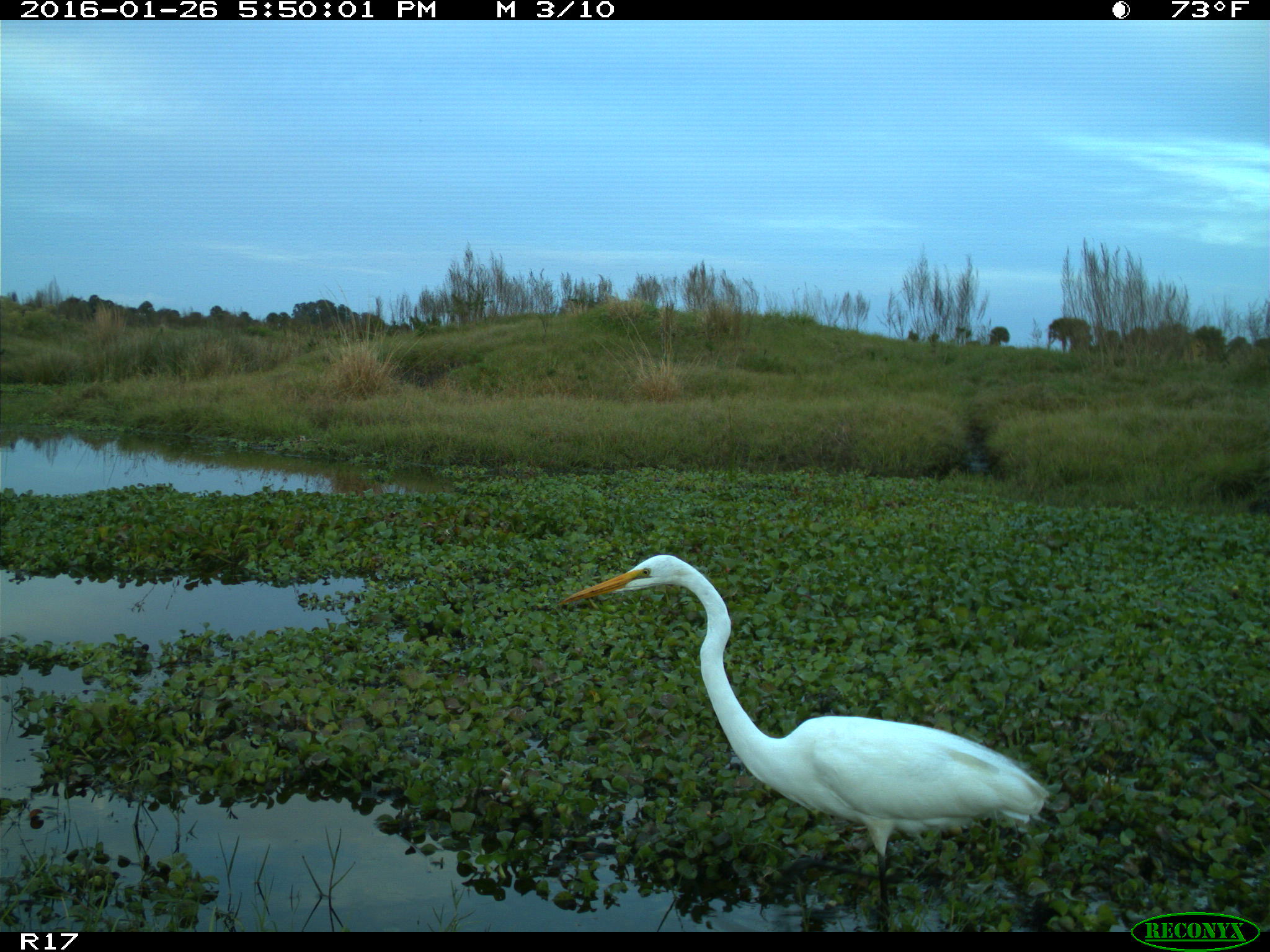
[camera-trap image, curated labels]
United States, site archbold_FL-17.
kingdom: Animalia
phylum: Chordata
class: Aves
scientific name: Aves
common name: birds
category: unidentified bird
Unidentified bird (birds) (Aves).